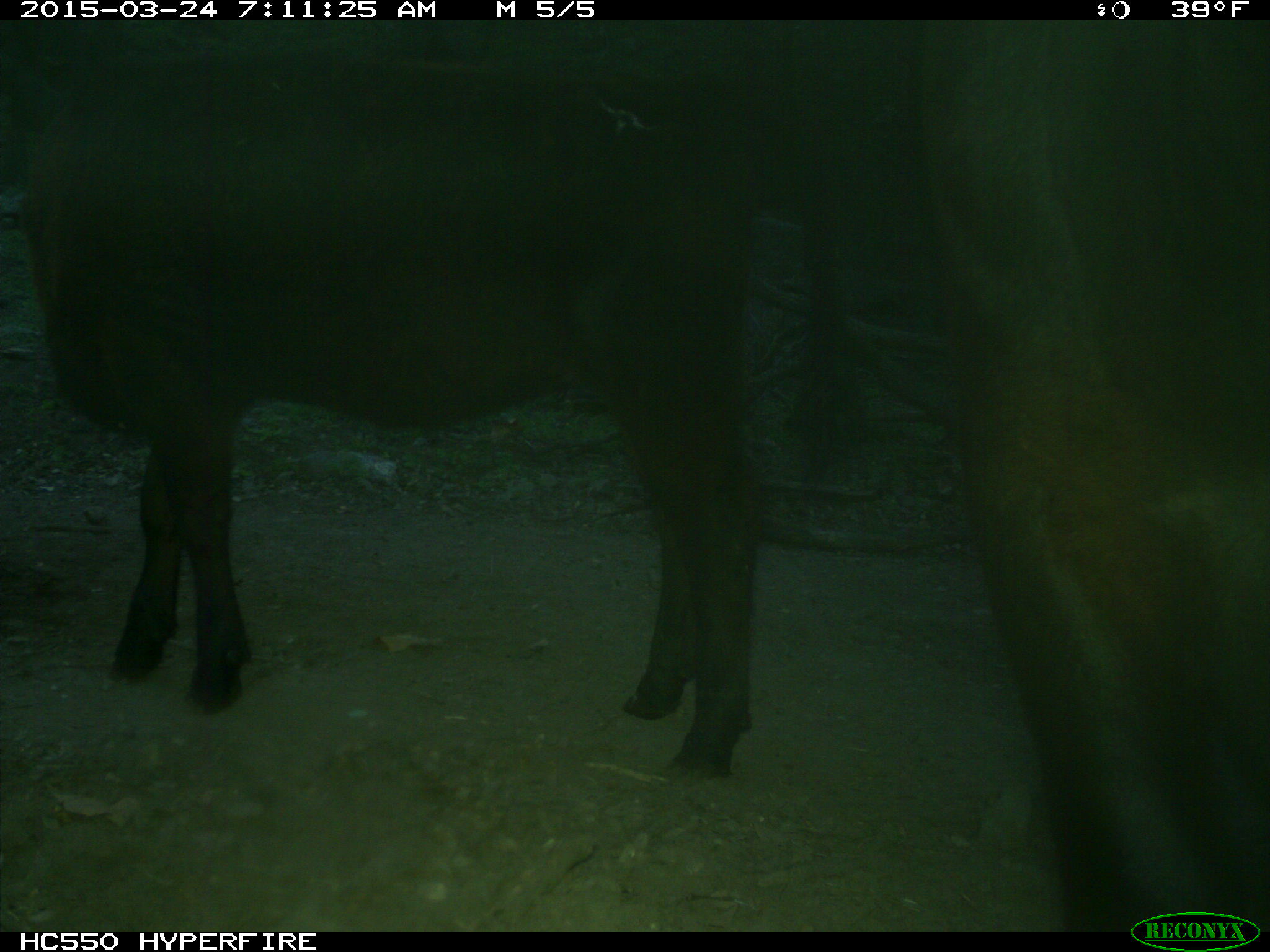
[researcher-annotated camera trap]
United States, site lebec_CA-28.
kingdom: Animalia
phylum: Chordata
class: Mammalia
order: Artiodactyla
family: Bovidae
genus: Bos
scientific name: Bos taurus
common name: domestic cow